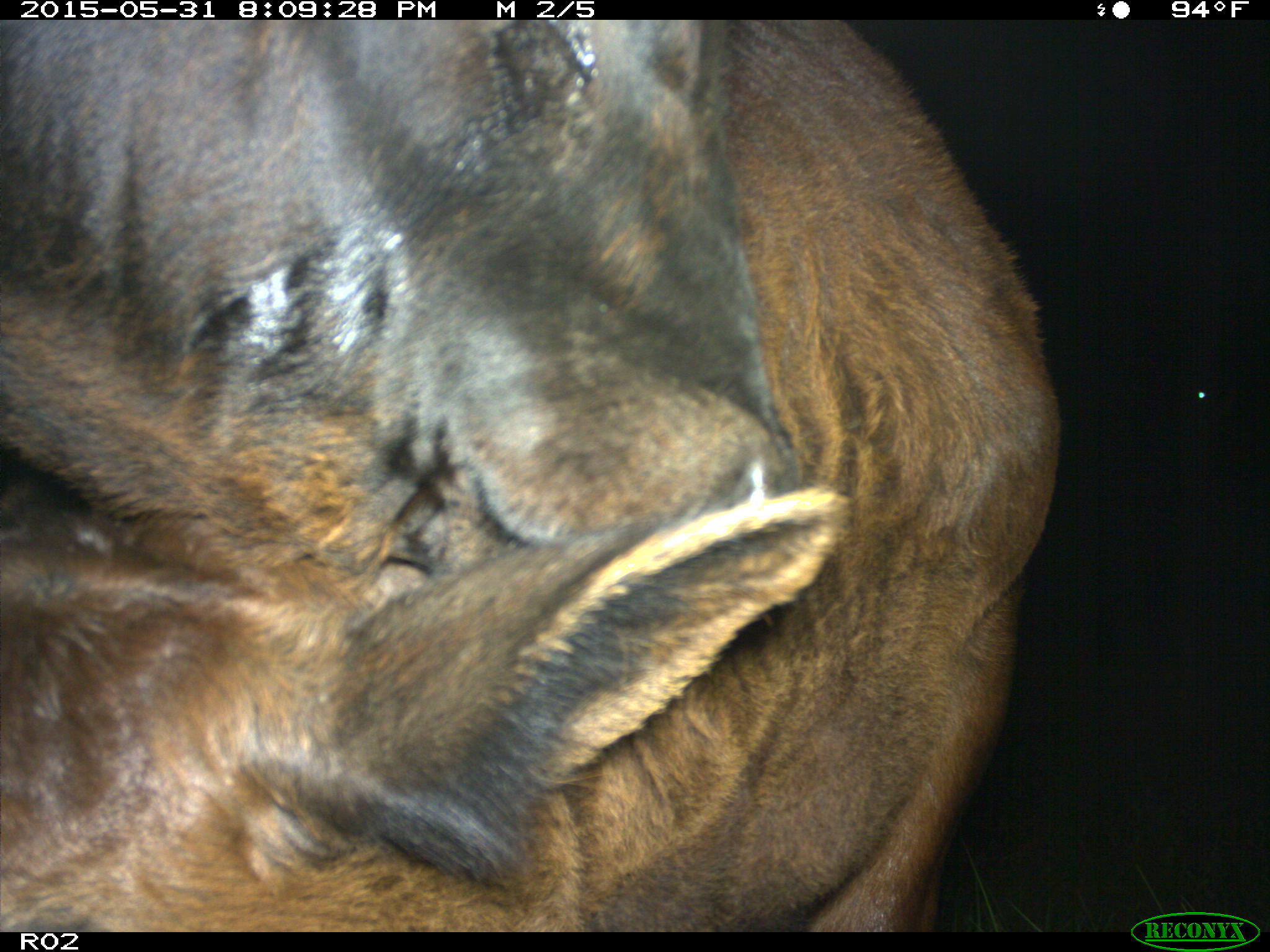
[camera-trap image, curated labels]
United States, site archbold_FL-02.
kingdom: Animalia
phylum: Chordata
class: Mammalia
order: Artiodactyla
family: Bovidae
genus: Bos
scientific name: Bos taurus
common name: domestic cow